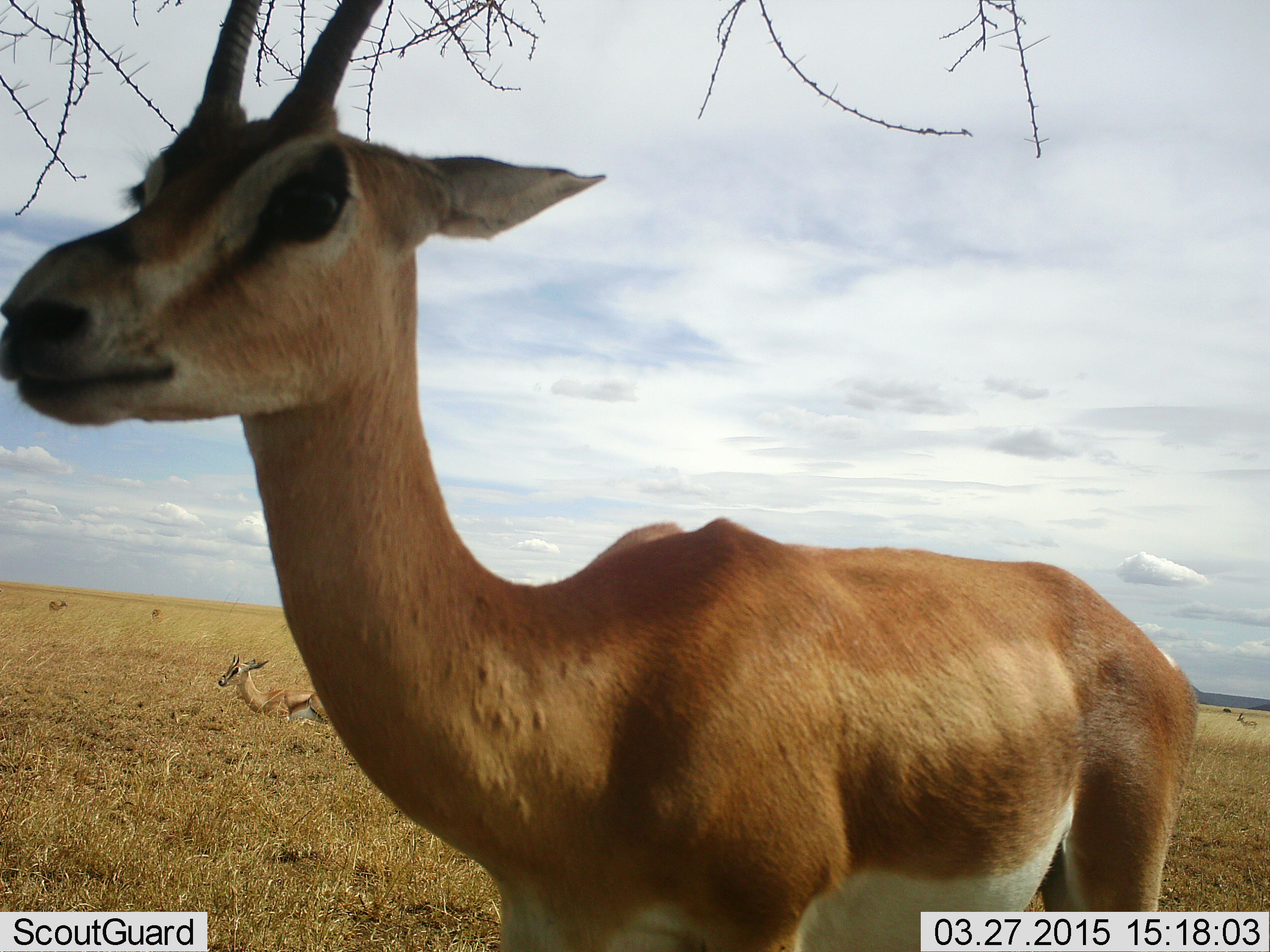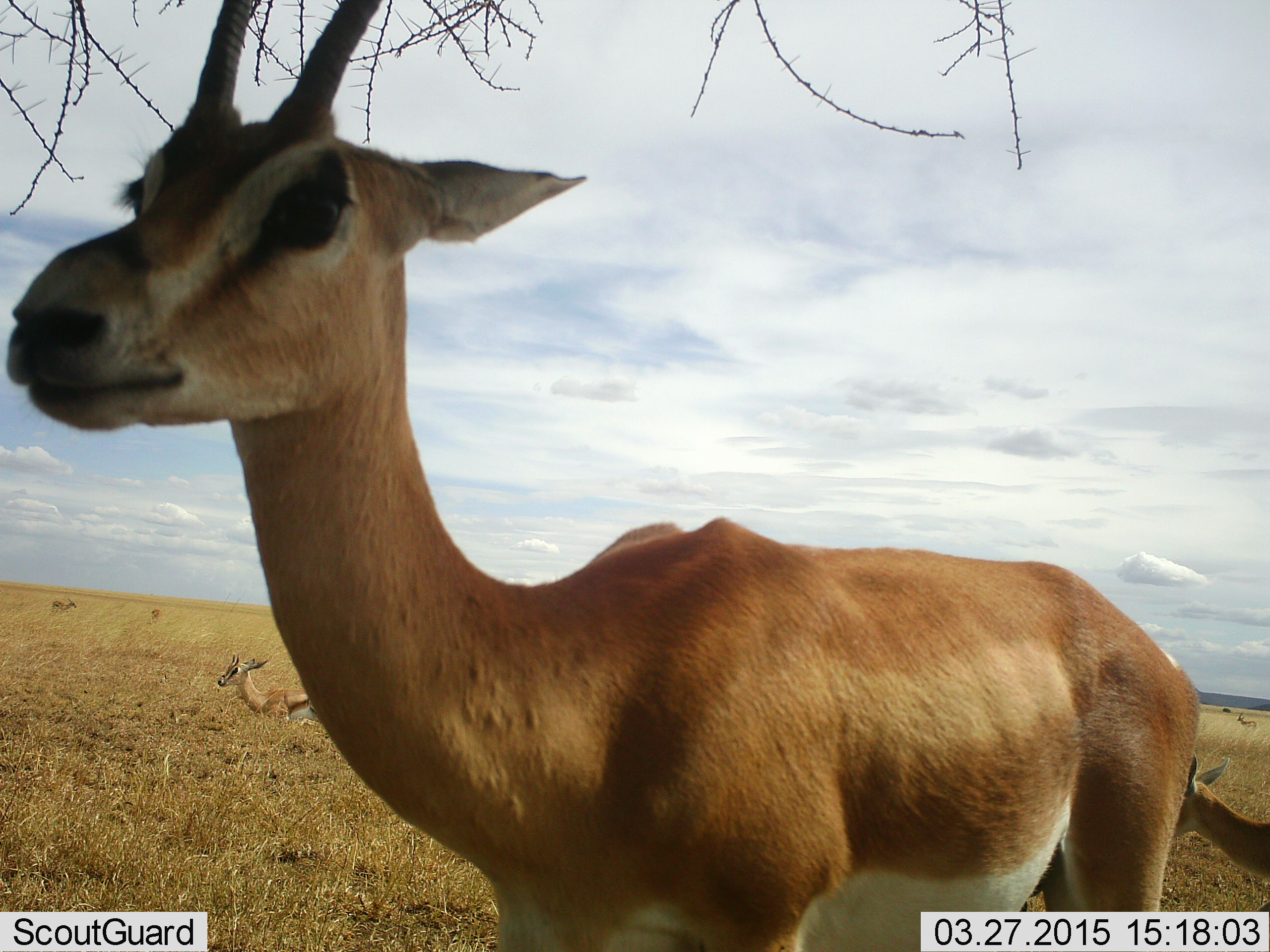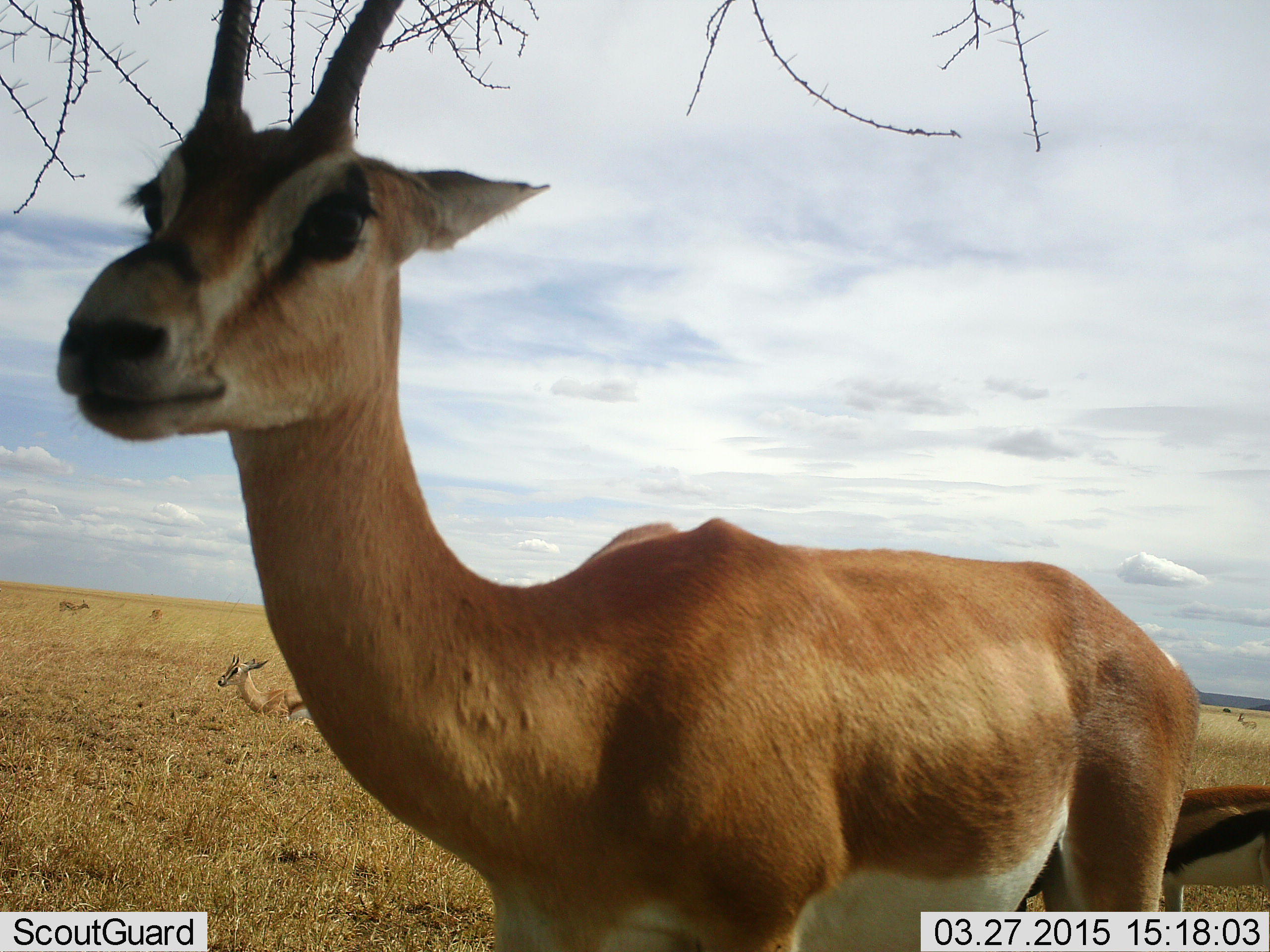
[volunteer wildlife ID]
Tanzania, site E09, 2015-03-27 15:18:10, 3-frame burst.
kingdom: Animalia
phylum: Chordata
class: Mammalia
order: Artiodactyla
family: Bovidae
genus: Nanger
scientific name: Nanger granti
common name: grant's gazelle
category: gazellegrants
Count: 1.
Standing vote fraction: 100%.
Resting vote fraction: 22%.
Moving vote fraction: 17%.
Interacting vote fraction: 6%.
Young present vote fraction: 6%.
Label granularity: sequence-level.